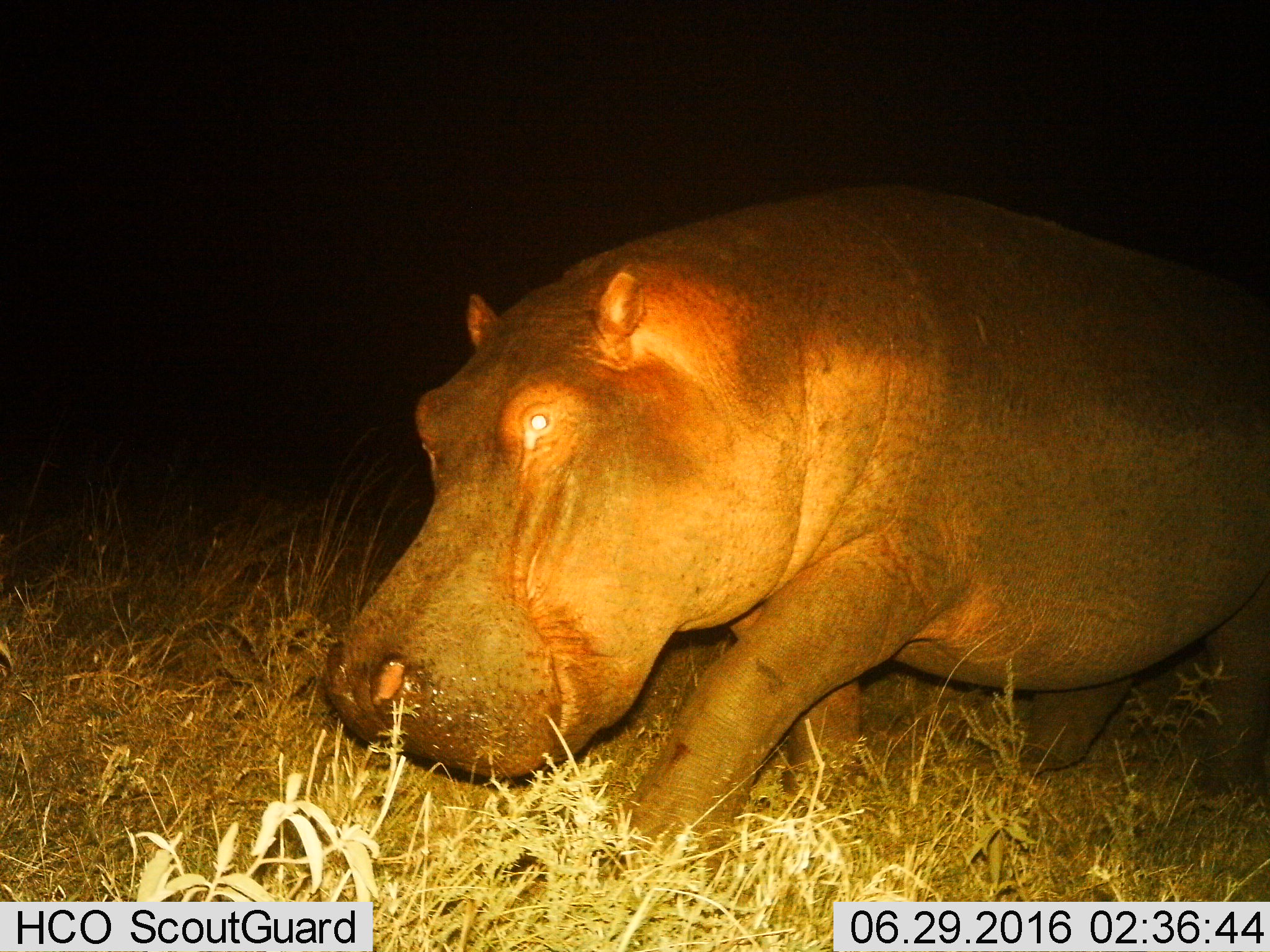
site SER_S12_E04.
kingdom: Animalia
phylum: Chordata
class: Mammalia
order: Artiodactyla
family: Hippopotamidae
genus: Hippopotamus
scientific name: Hippopotamus amphibius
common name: hippopotamus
Hippopotamus (Hippopotamus amphibius), count 1. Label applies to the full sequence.